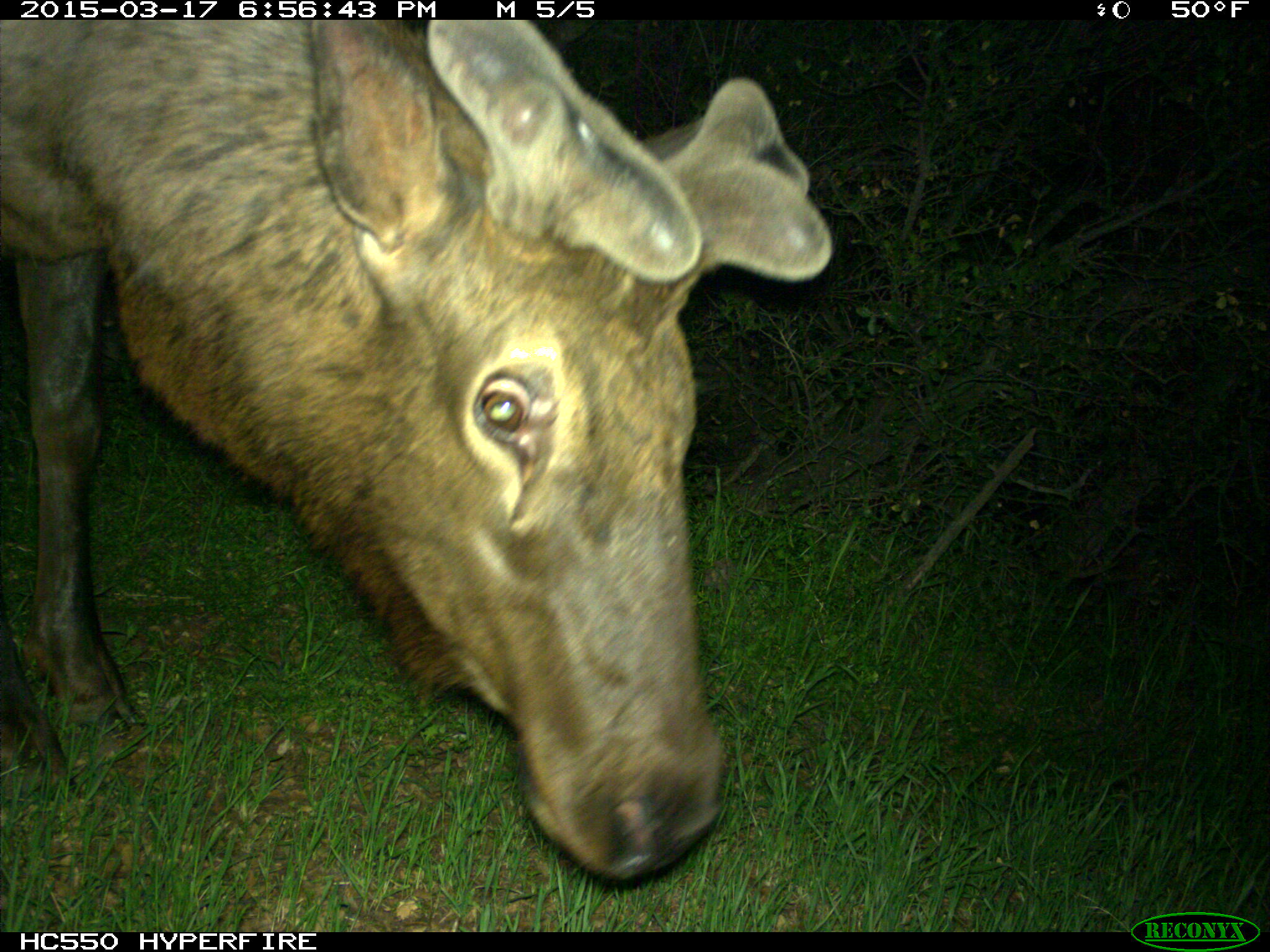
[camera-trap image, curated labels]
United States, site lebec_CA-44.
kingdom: Animalia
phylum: Chordata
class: Mammalia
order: Artiodactyla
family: Cervidae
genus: Cervus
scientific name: Cervus canadensis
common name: elk